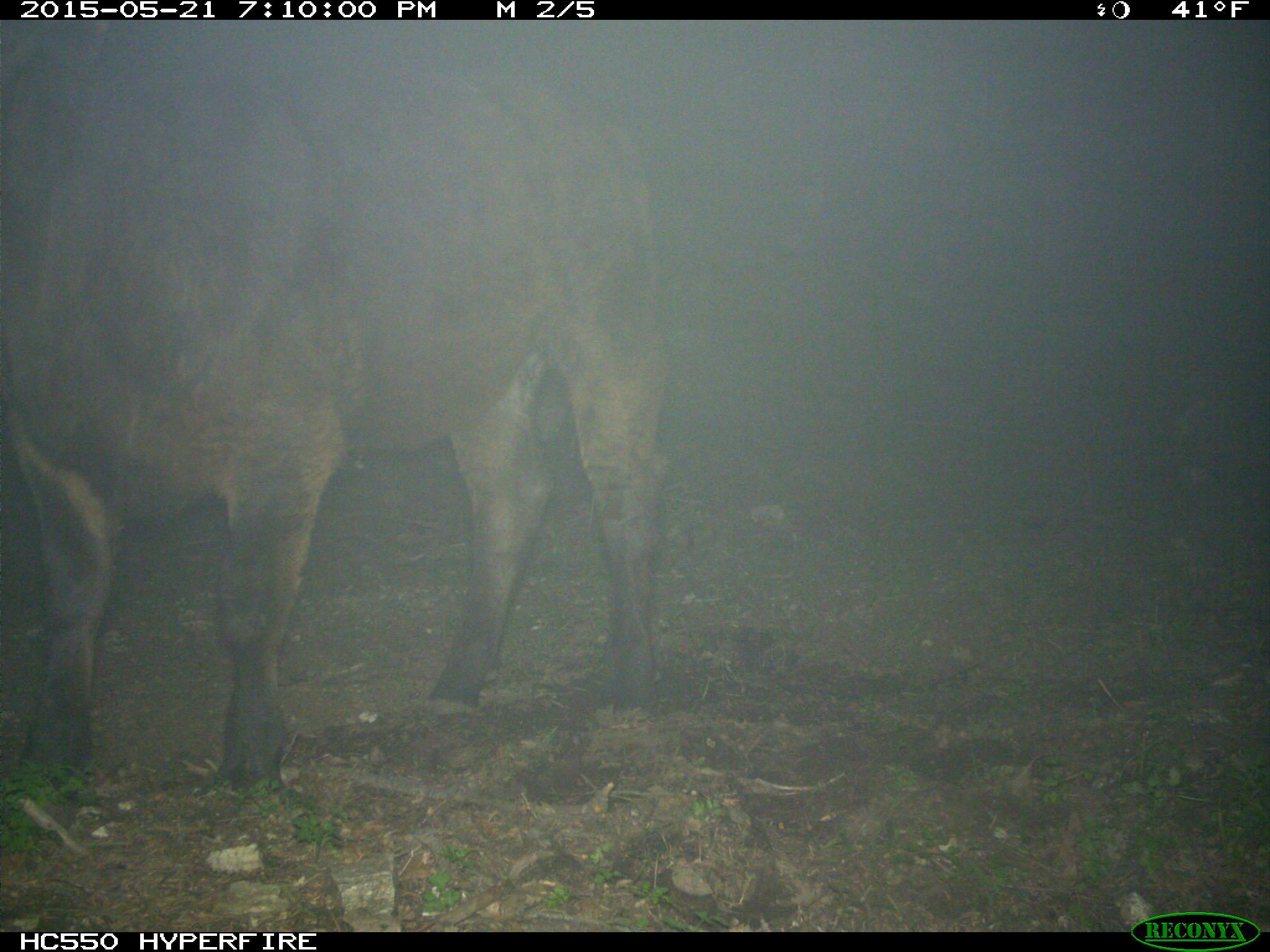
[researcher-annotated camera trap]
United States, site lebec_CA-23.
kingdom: Animalia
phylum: Chordata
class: Mammalia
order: Artiodactyla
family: Bovidae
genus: Bos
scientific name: Bos taurus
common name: domestic cow